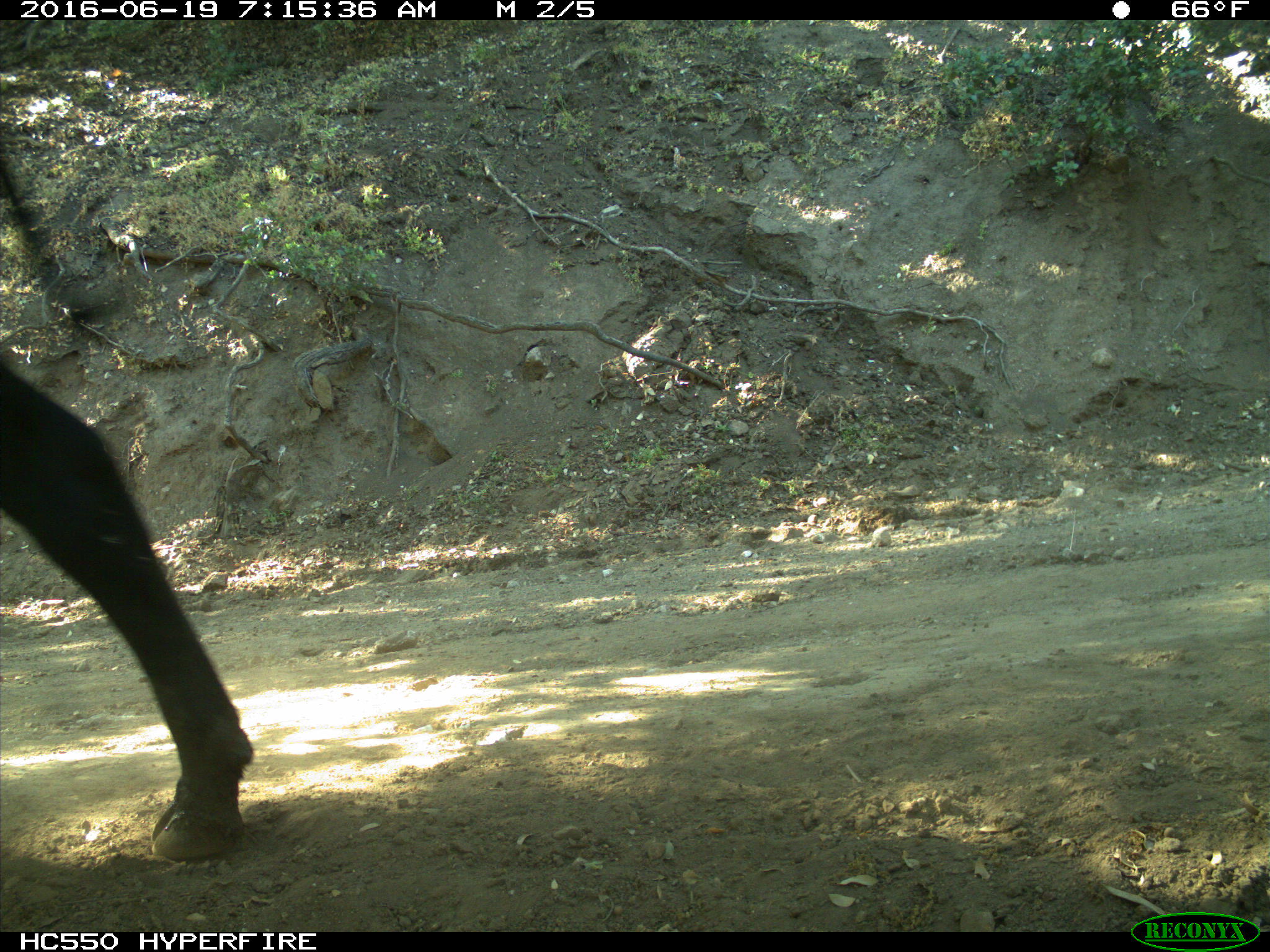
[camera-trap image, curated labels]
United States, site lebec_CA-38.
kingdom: Animalia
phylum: Chordata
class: Mammalia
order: Artiodactyla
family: Bovidae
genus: Bos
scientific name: Bos taurus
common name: domestic cow